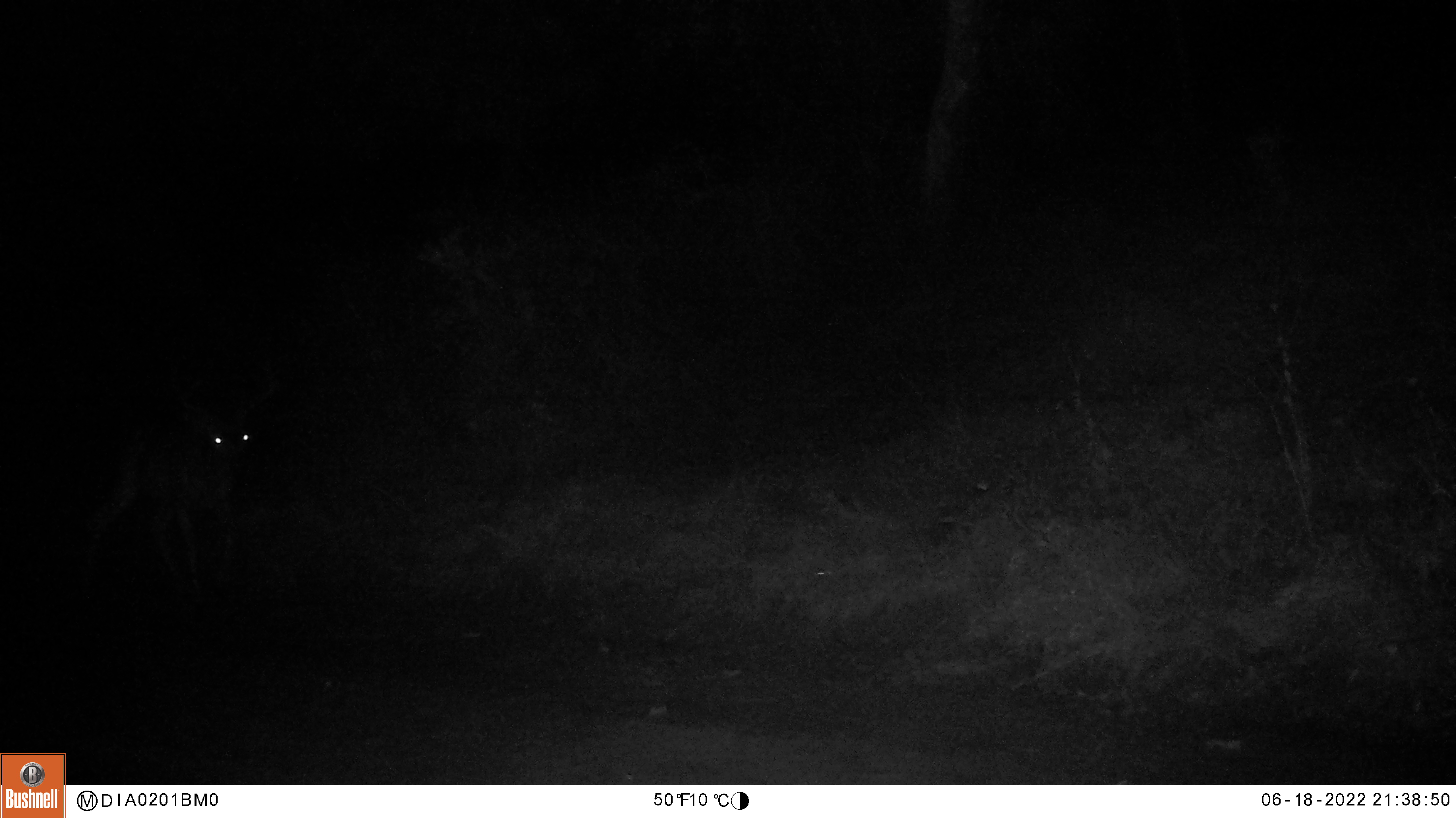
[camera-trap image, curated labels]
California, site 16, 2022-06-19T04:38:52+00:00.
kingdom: Animalia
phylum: Chordata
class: Mammalia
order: Artiodactyla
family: Cervidae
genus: Odocoileus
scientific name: Odocoileus hemionus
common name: mule deer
Mule deer (Odocoileus hemionus).